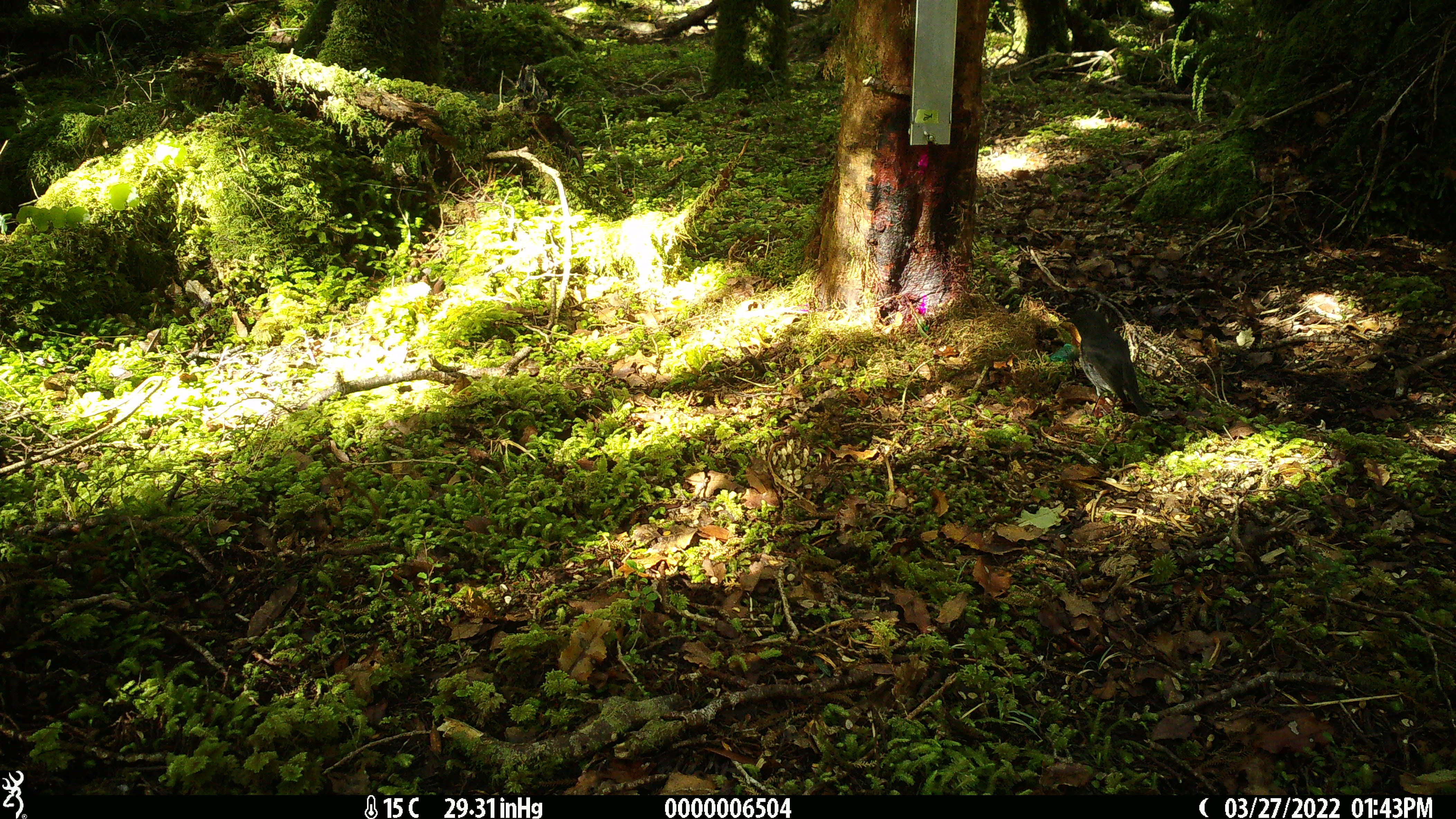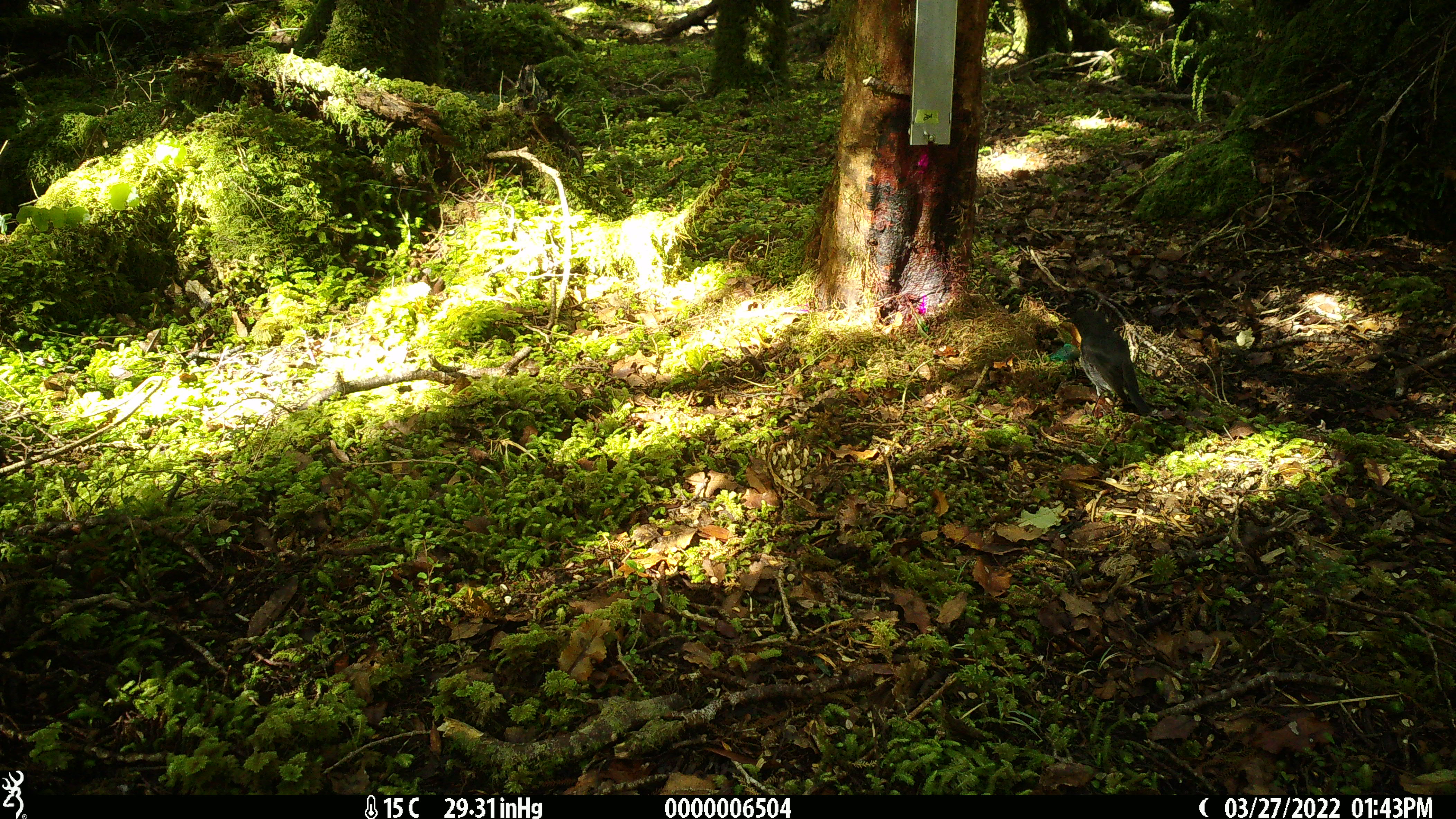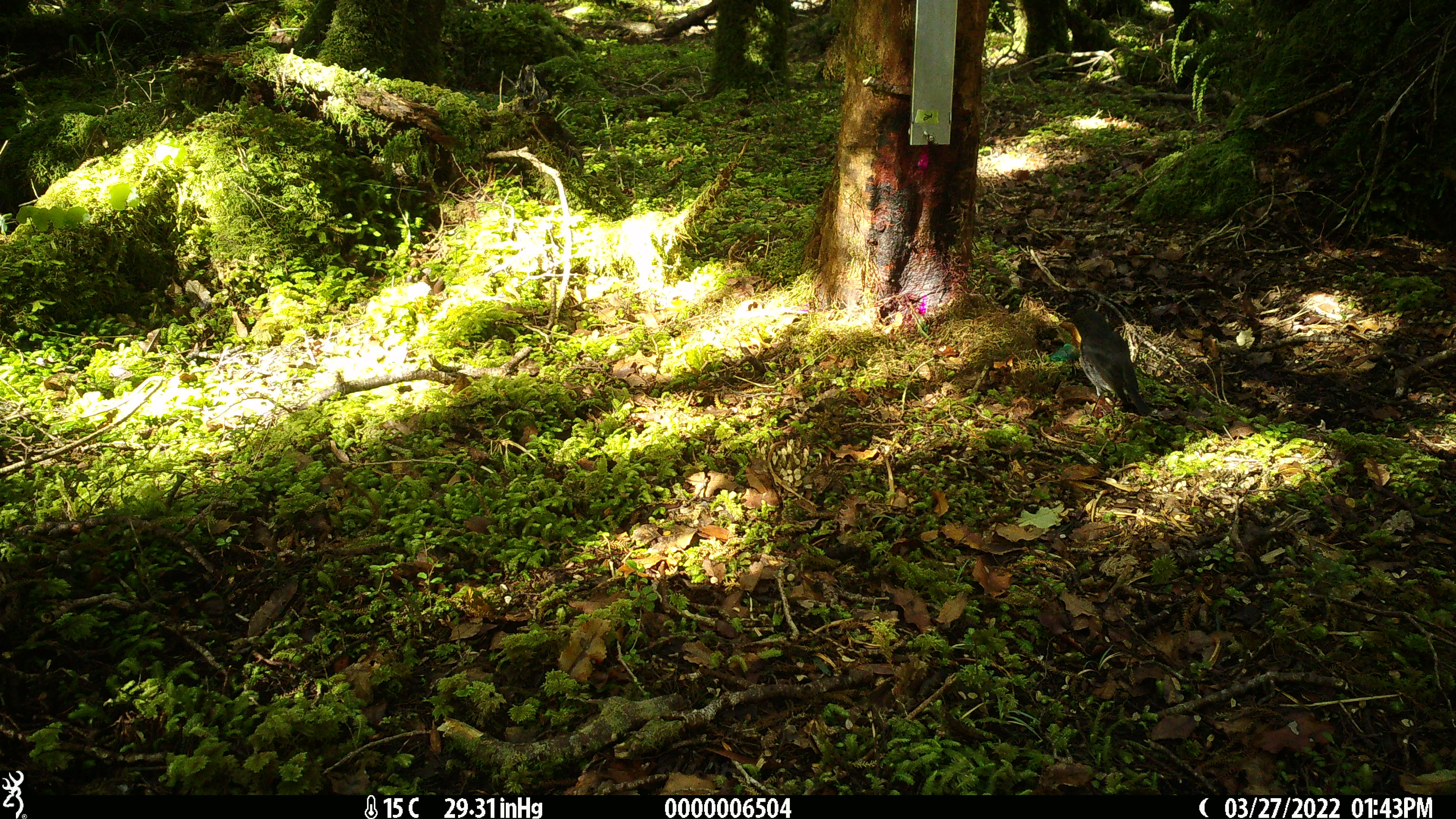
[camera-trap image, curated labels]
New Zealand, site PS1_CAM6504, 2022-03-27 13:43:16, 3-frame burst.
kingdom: Animalia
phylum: Chordata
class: Aves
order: Passeriformes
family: Petroicidae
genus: Petroica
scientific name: Petroica australis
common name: new zealand robin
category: robin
Robin (new zealand robin) (Petroica australis).